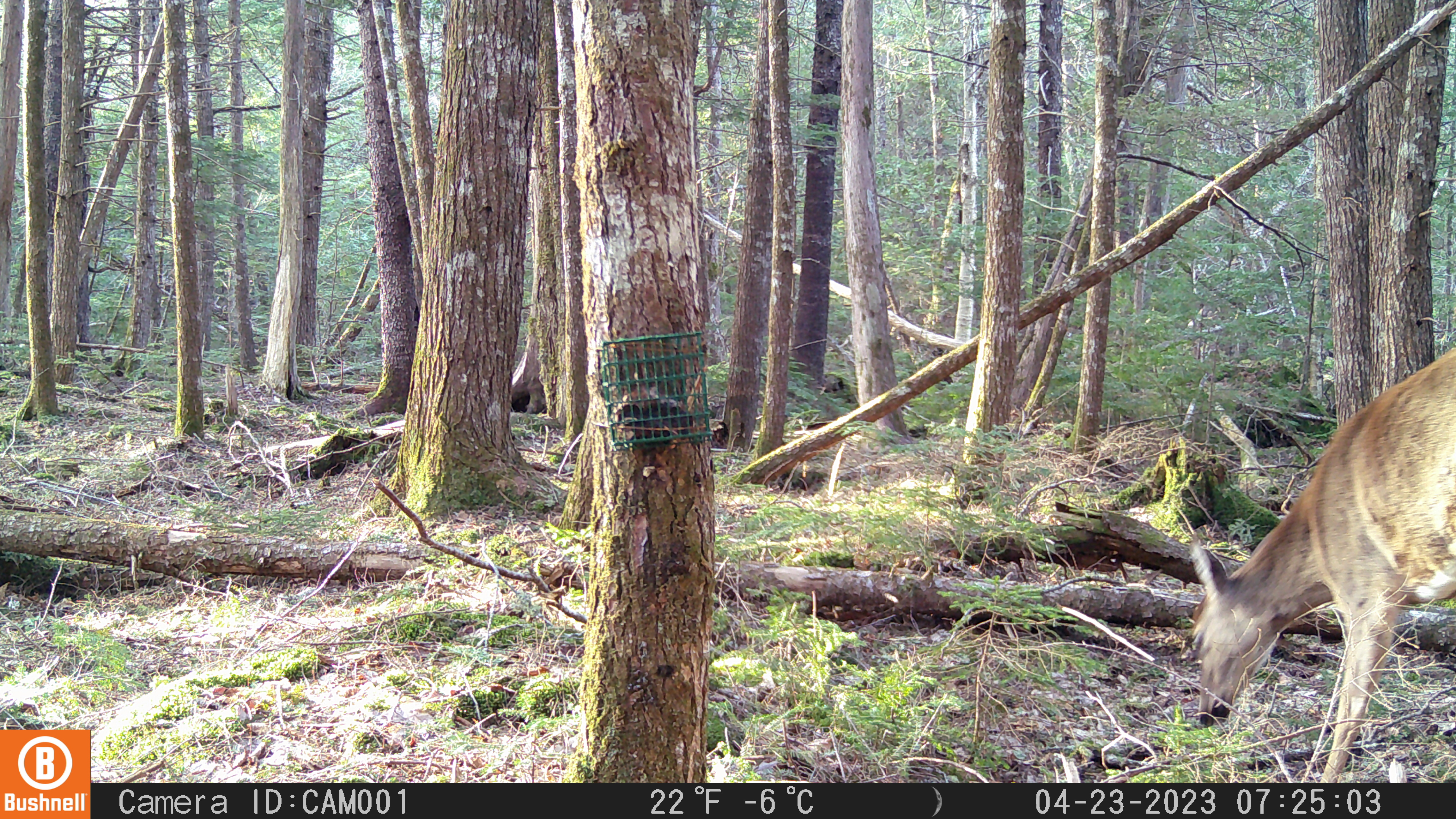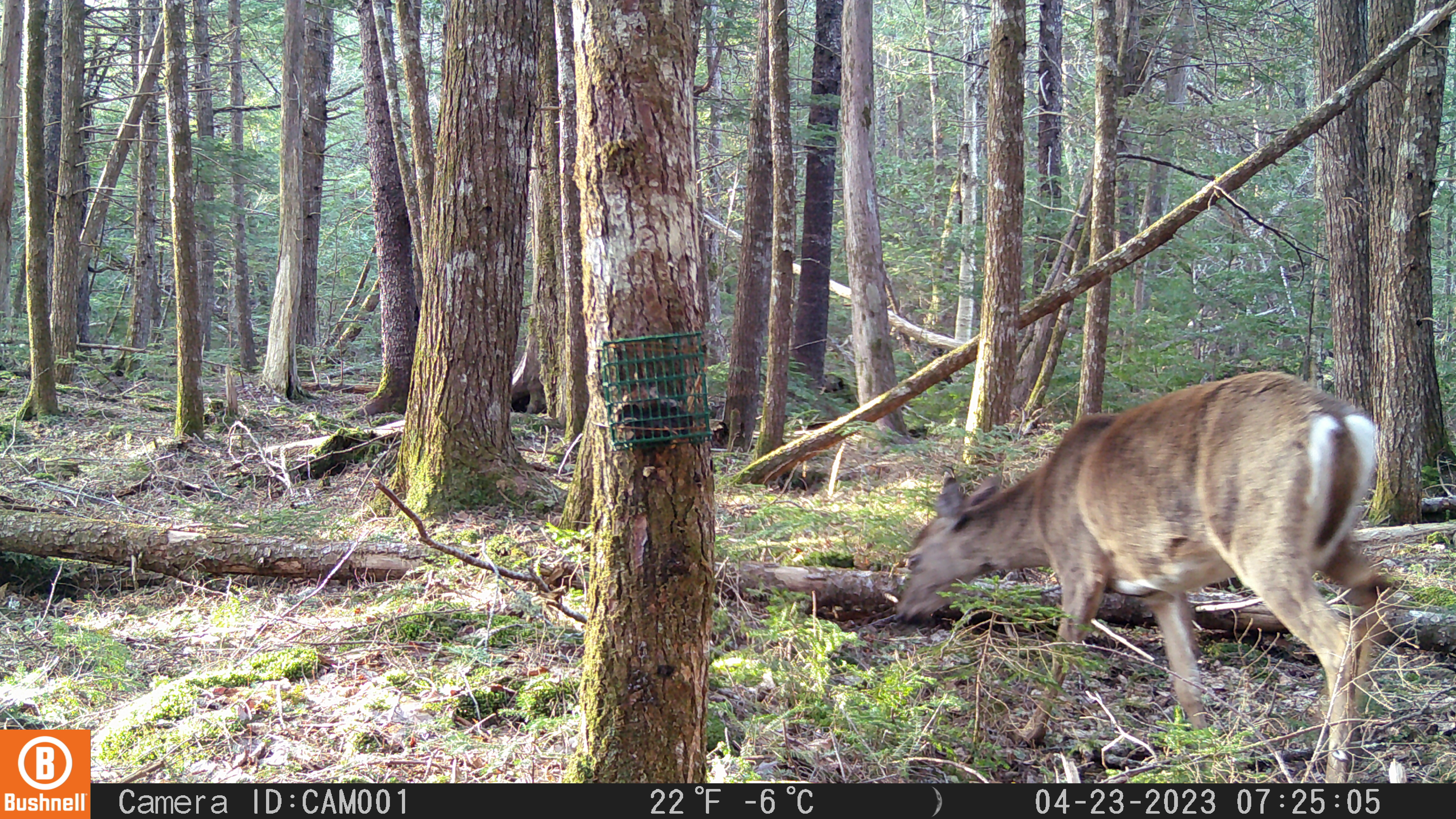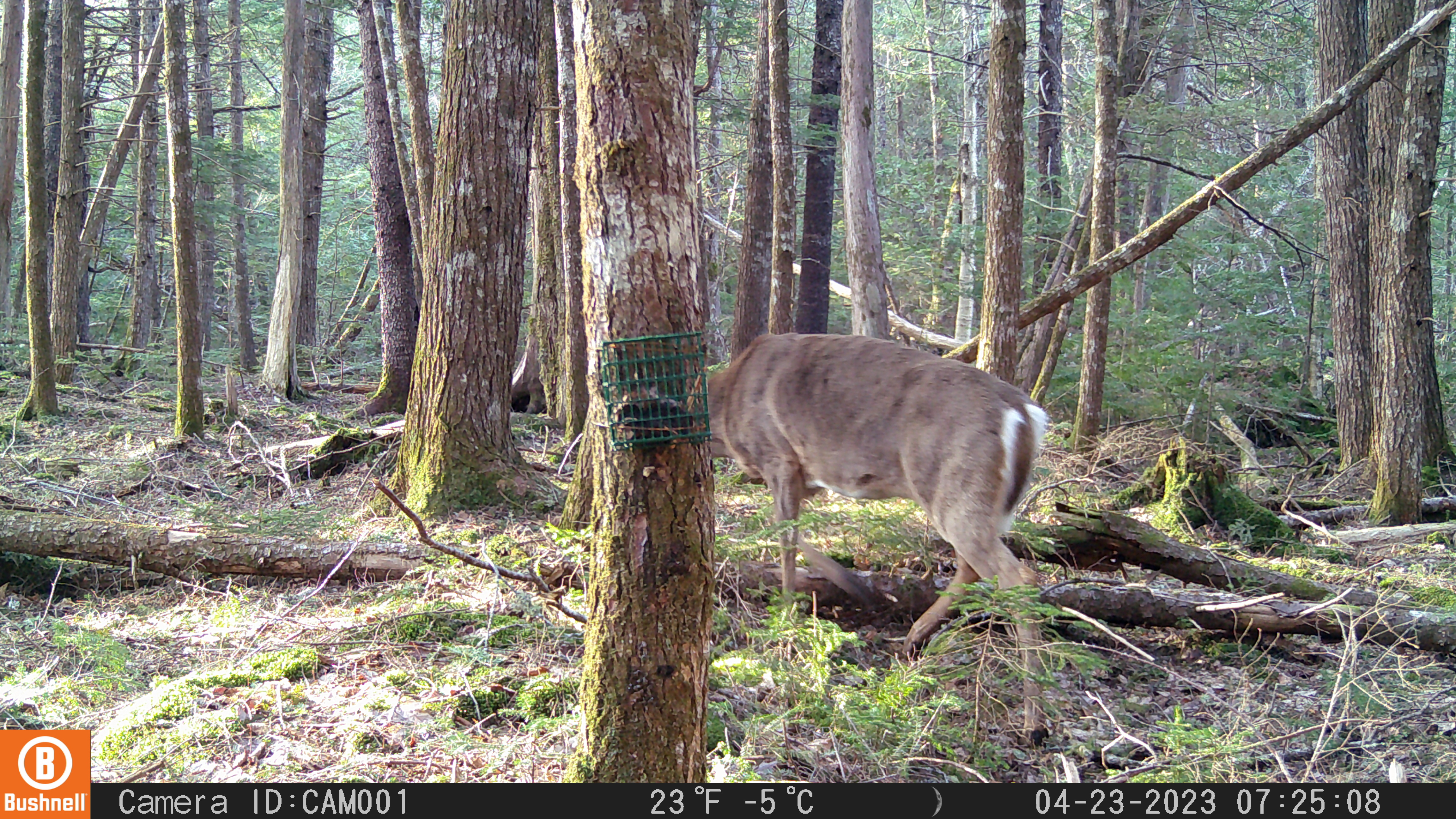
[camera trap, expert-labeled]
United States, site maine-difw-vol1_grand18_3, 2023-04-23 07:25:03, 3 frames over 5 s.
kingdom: Animalia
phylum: Chordata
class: Mammalia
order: Artiodactyla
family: Cervidae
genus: Odocoileus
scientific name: Odocoileus virginianus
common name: white-tailed deer